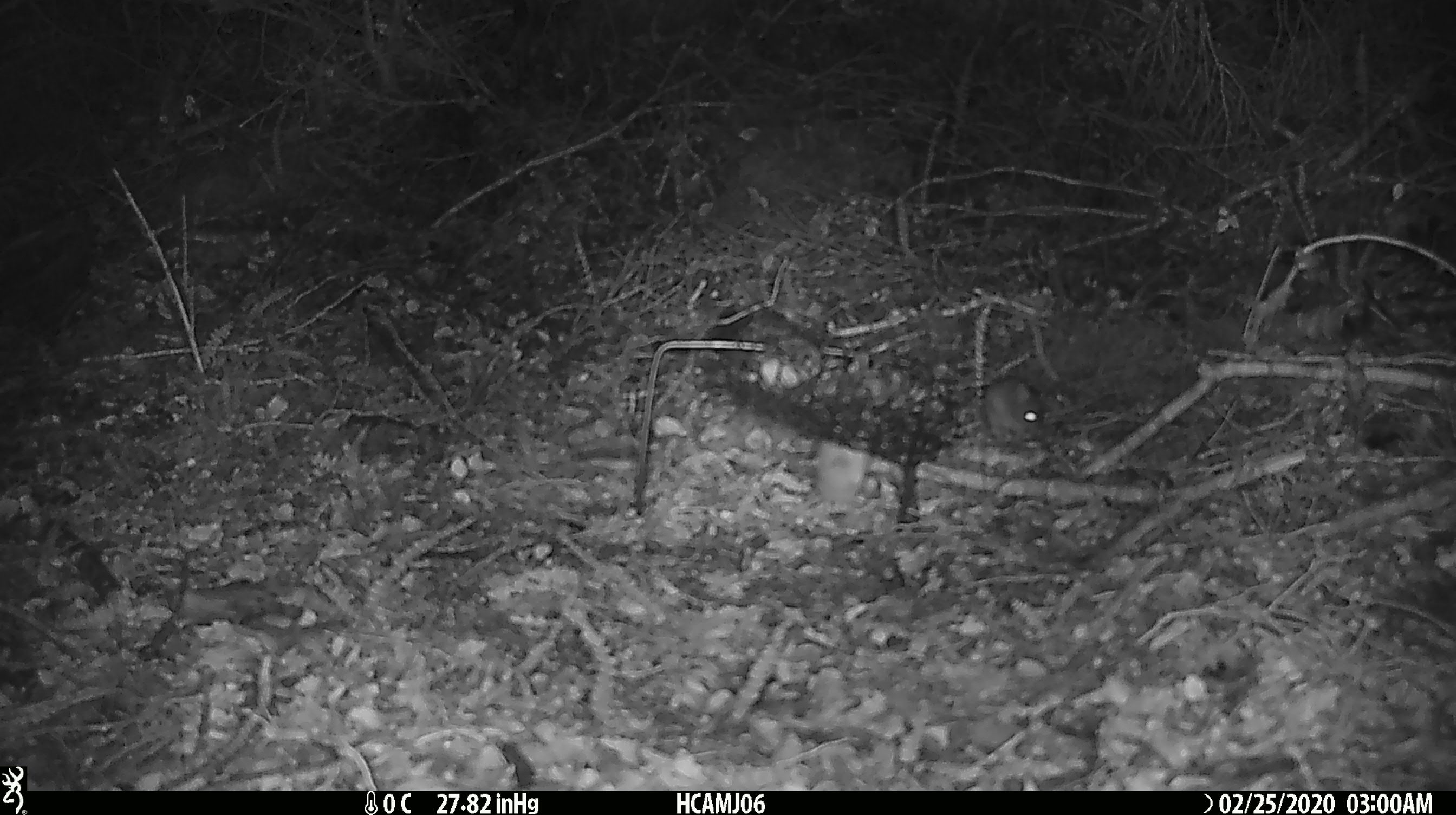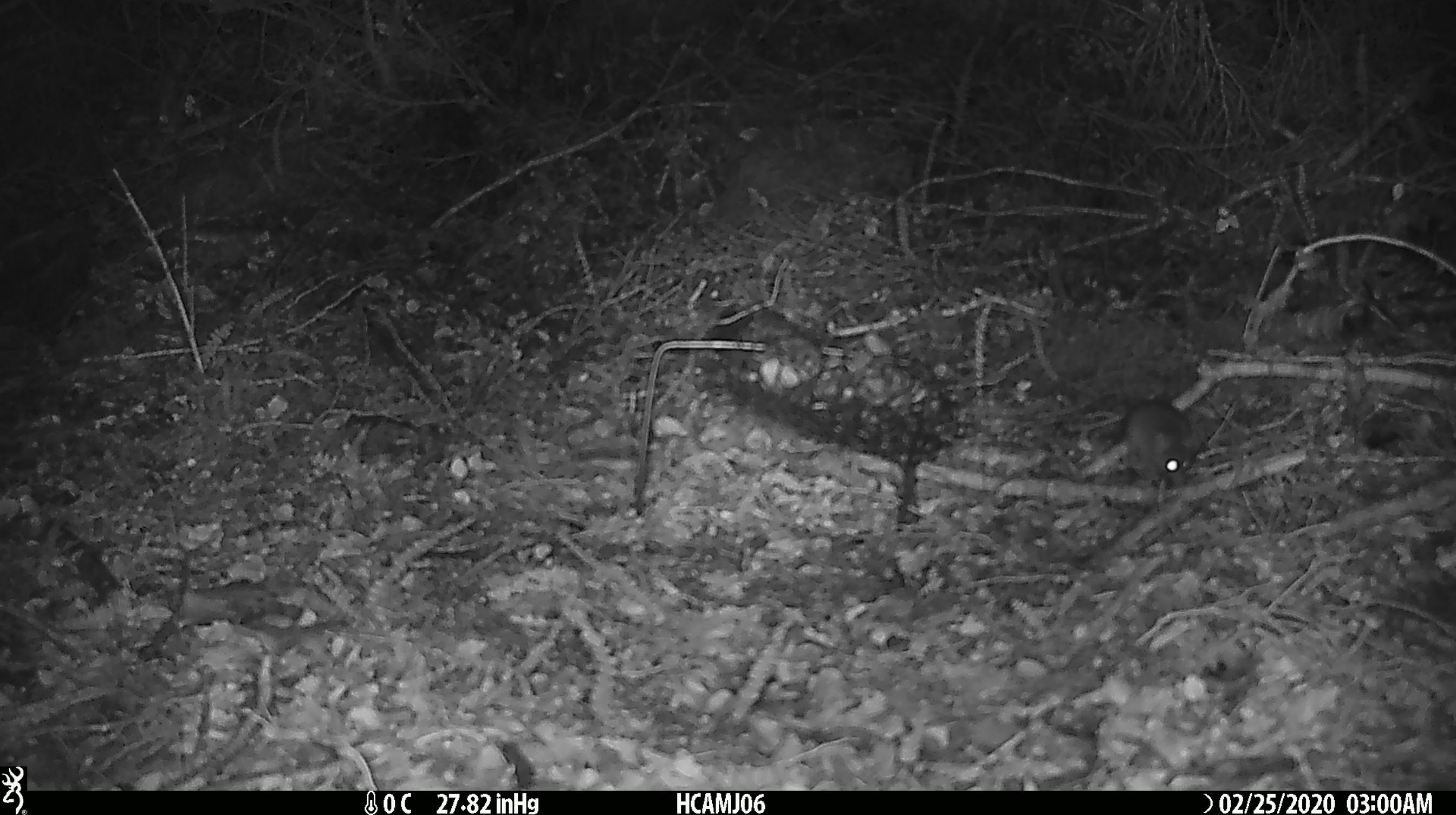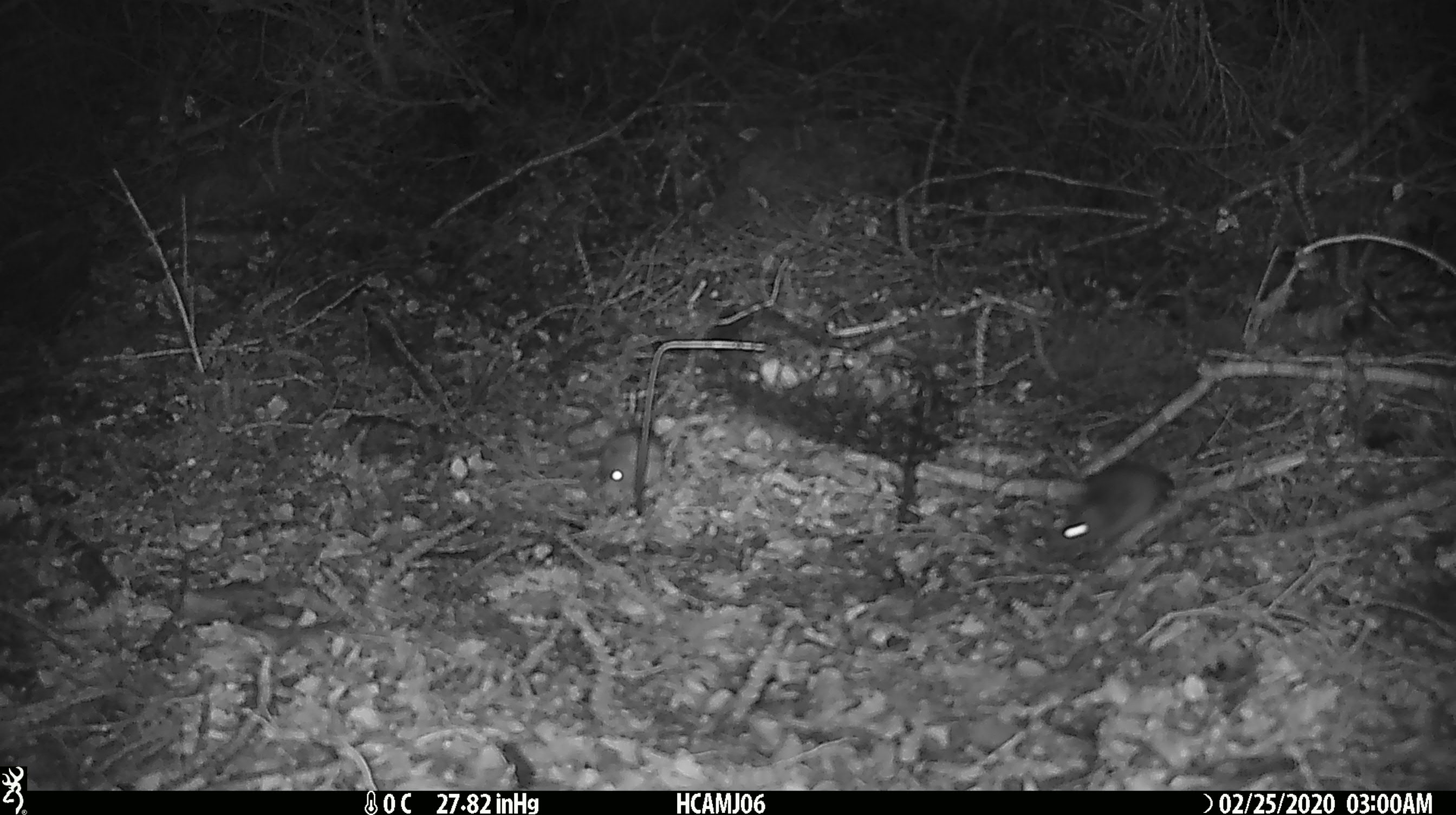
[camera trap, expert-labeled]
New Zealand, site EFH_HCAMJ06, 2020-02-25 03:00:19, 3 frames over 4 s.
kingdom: Animalia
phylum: Chordata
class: Mammalia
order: Rodentia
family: Muridae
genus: Mus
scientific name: Mus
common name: mouse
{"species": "mouse (Mus)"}